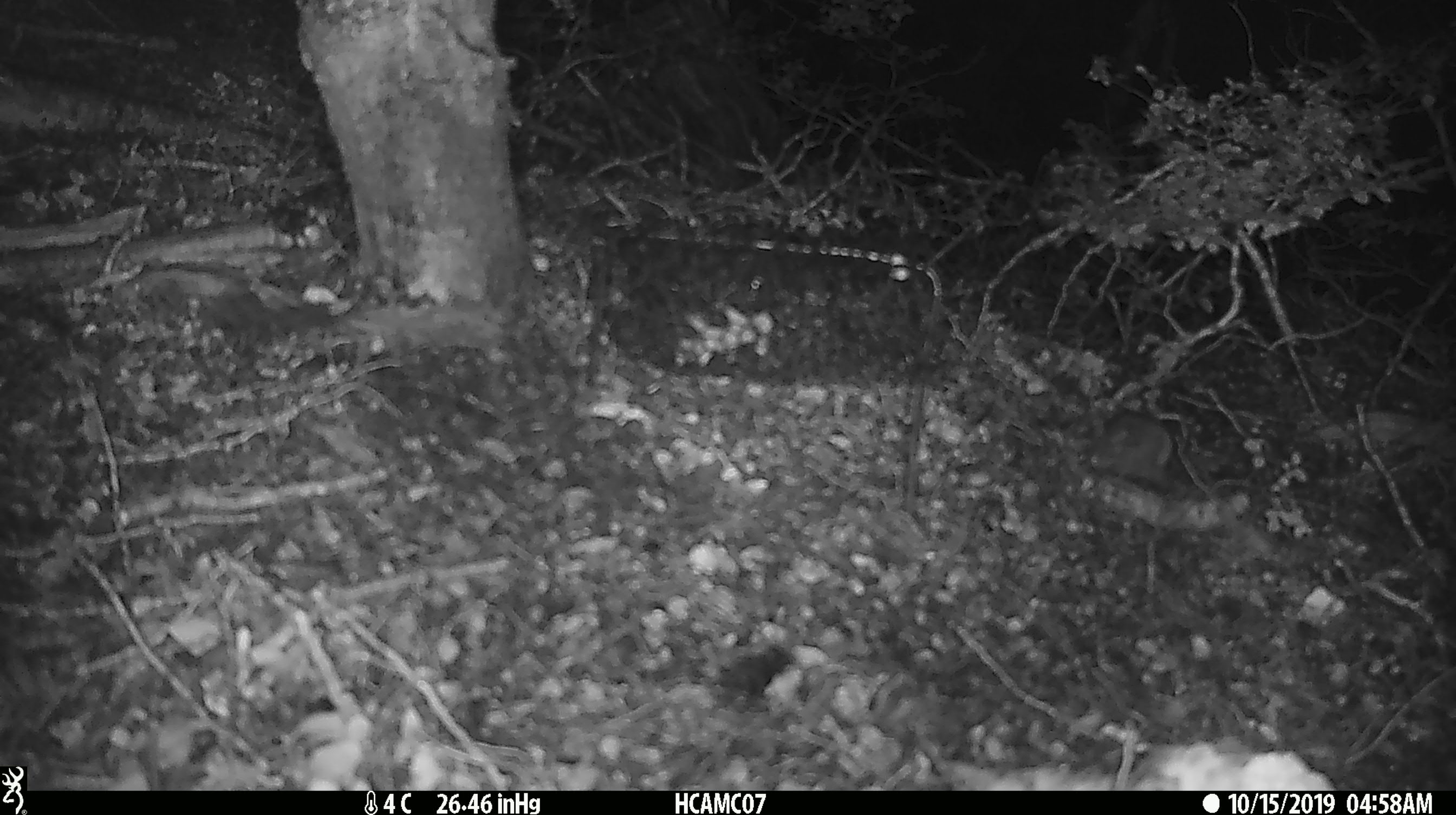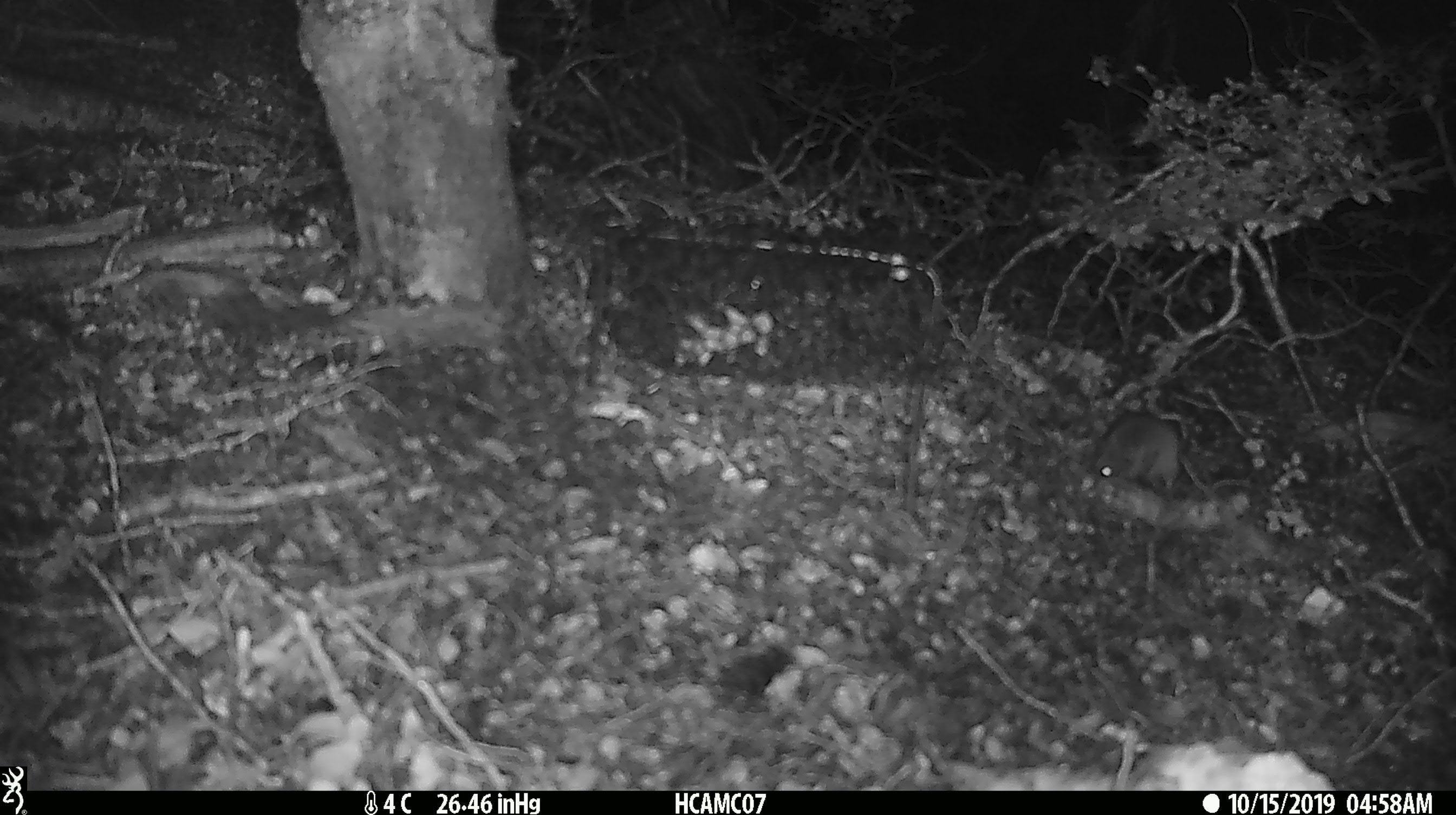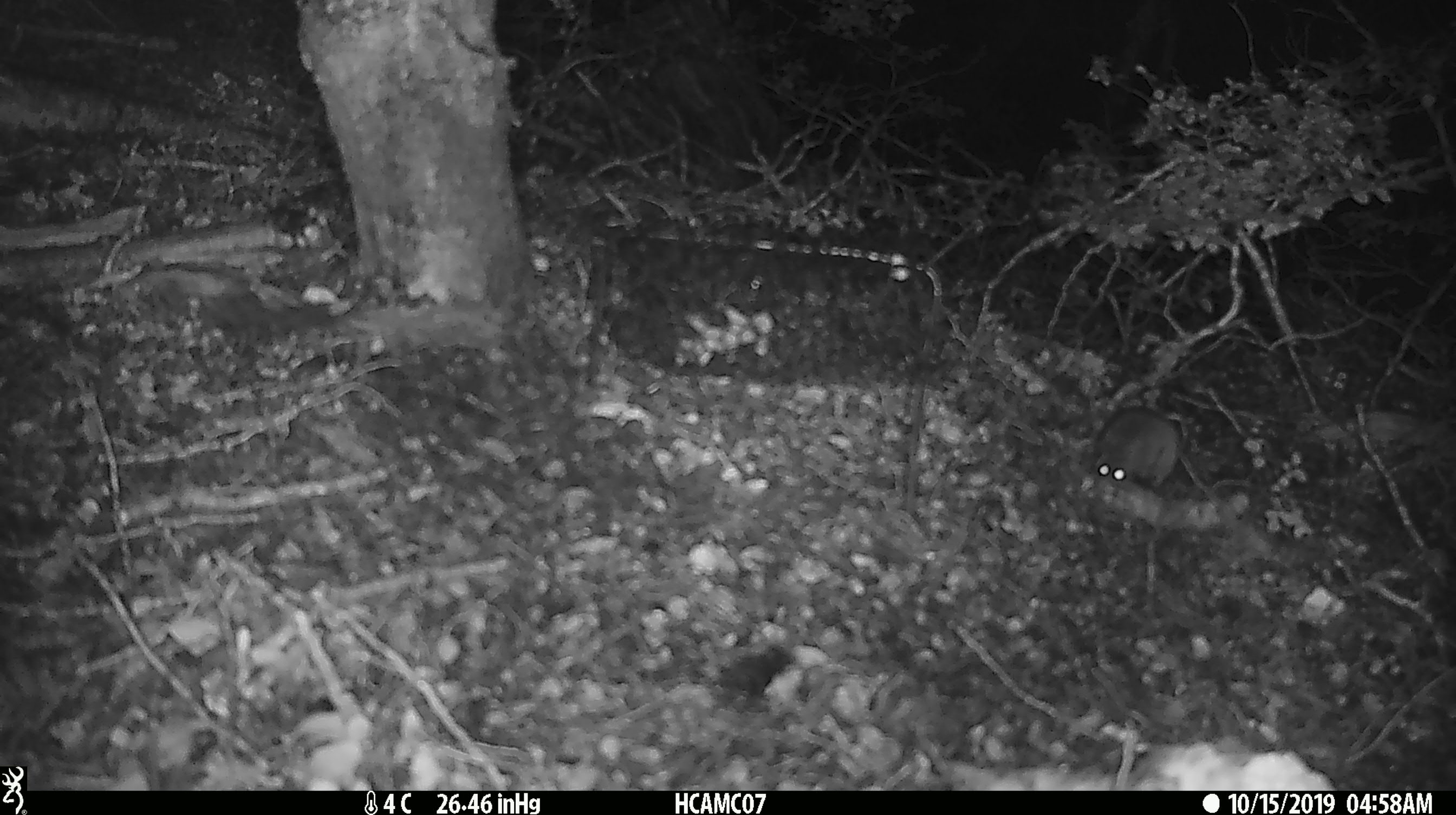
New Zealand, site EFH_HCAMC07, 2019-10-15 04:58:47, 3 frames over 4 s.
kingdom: Animalia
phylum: Chordata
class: Mammalia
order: Rodentia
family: Muridae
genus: Mus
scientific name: Mus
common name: mouse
Mouse (Mus).